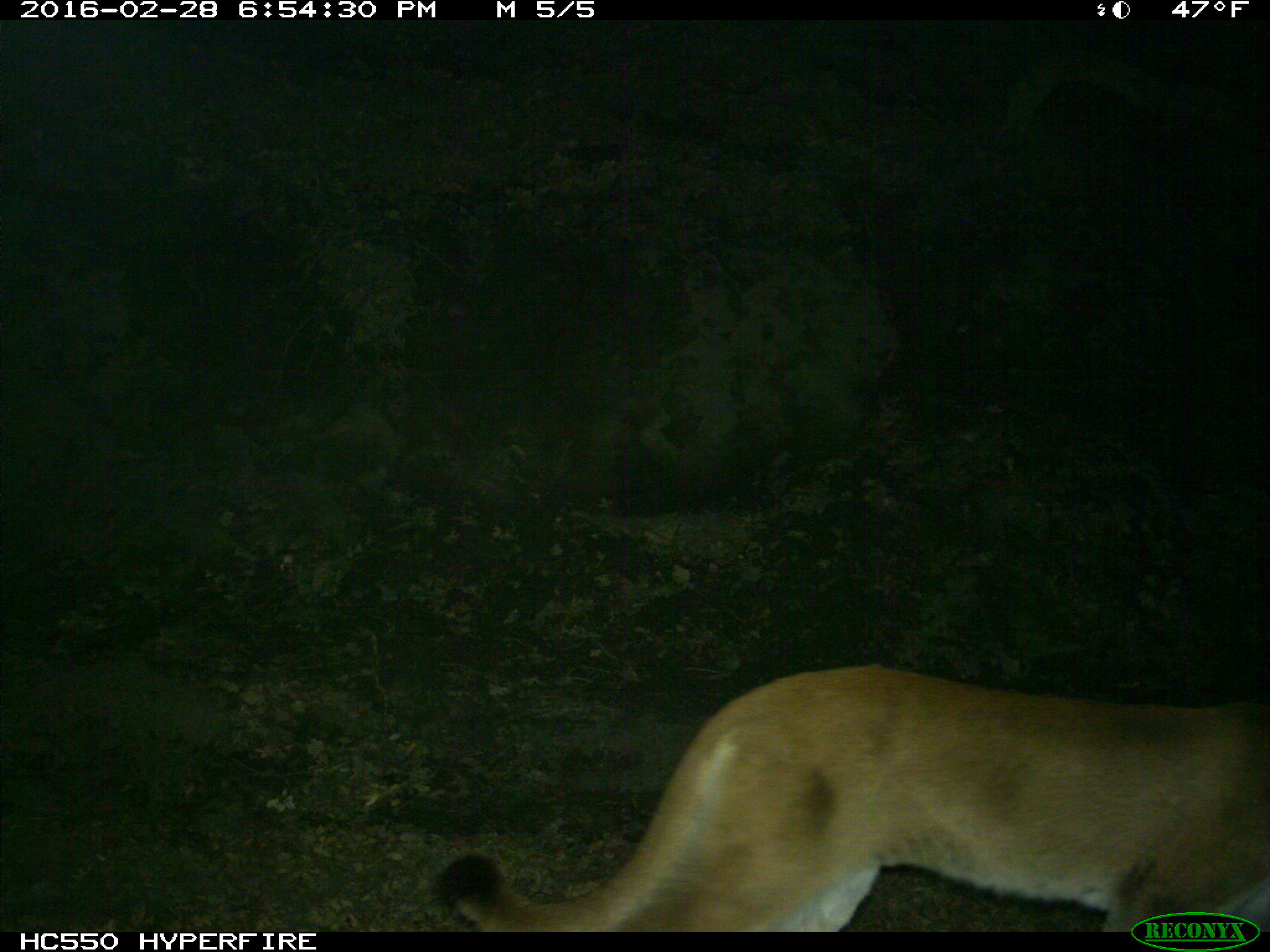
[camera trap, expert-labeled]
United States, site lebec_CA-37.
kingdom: Animalia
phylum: Chordata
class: Mammalia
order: Carnivora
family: Felidae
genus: Puma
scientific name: Puma concolor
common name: mountain lion